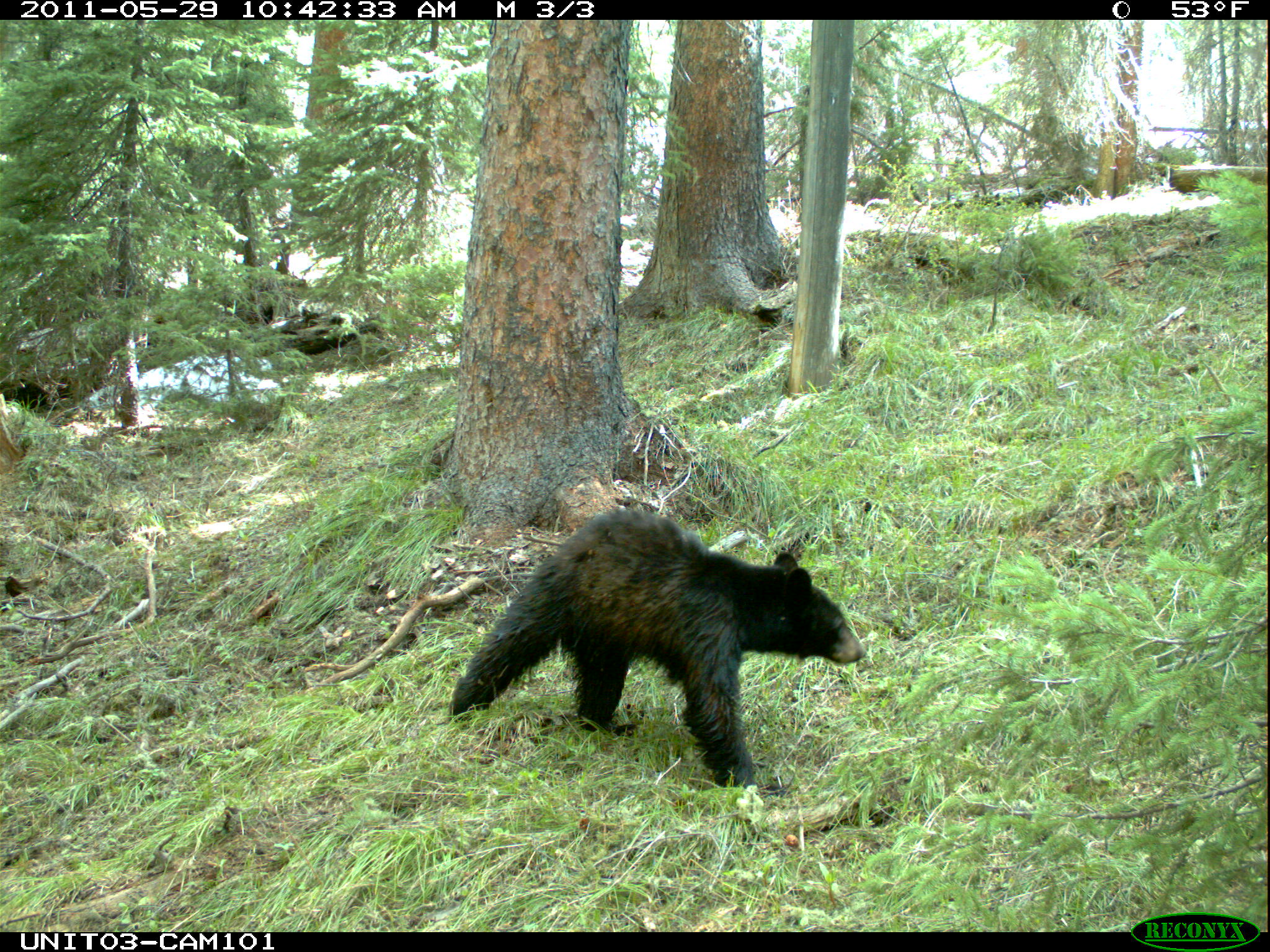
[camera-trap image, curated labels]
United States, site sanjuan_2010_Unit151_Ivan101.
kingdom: Animalia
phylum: Chordata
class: Mammalia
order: Carnivora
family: Ursidae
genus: Ursus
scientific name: Ursus americanus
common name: american black bear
Ursus americanus (american black bear).